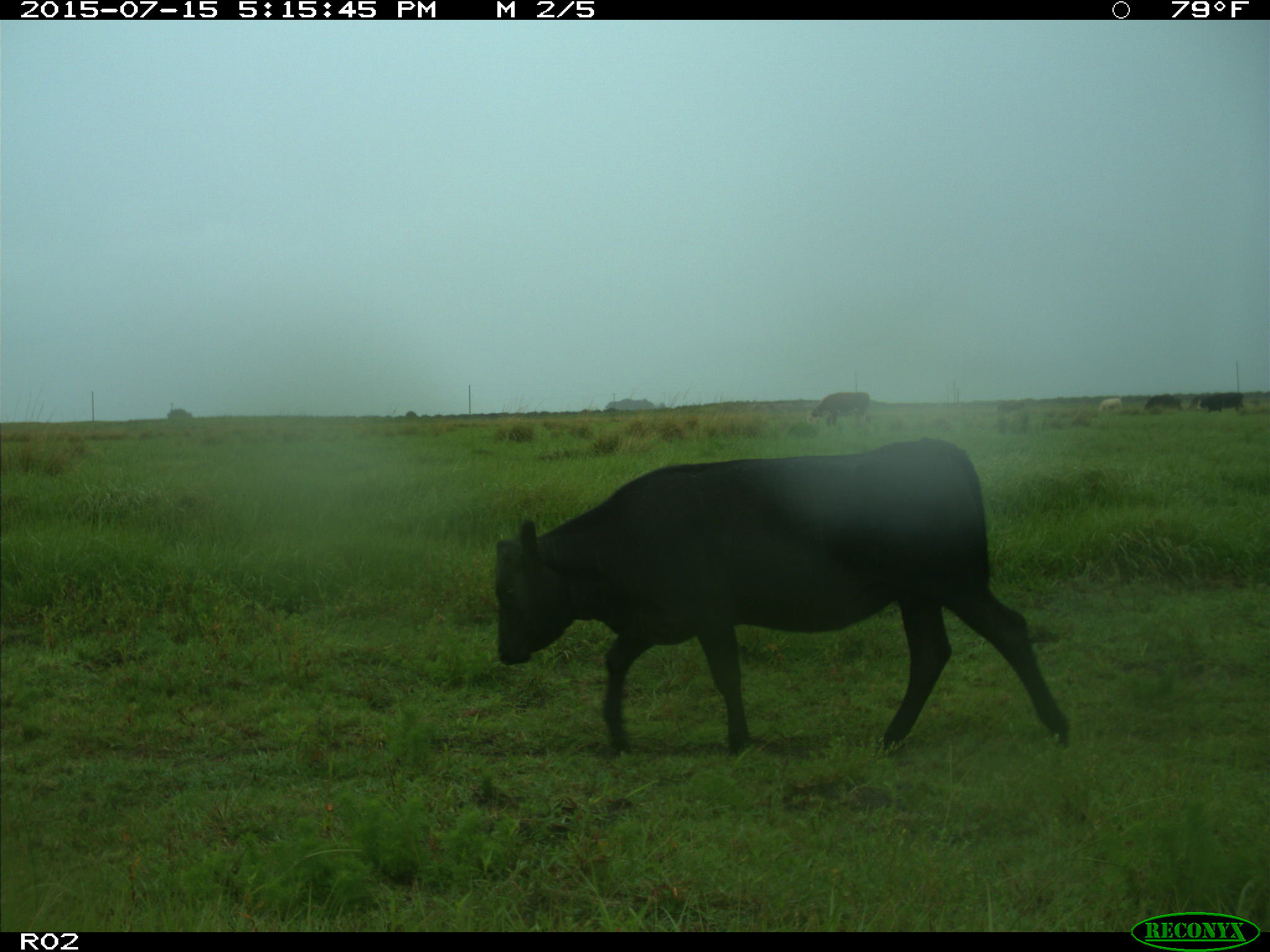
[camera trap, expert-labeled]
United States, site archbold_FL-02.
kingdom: Animalia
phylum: Chordata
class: Mammalia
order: Artiodactyla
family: Bovidae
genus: Bos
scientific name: Bos taurus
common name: domestic cow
Bos taurus (domestic cow).